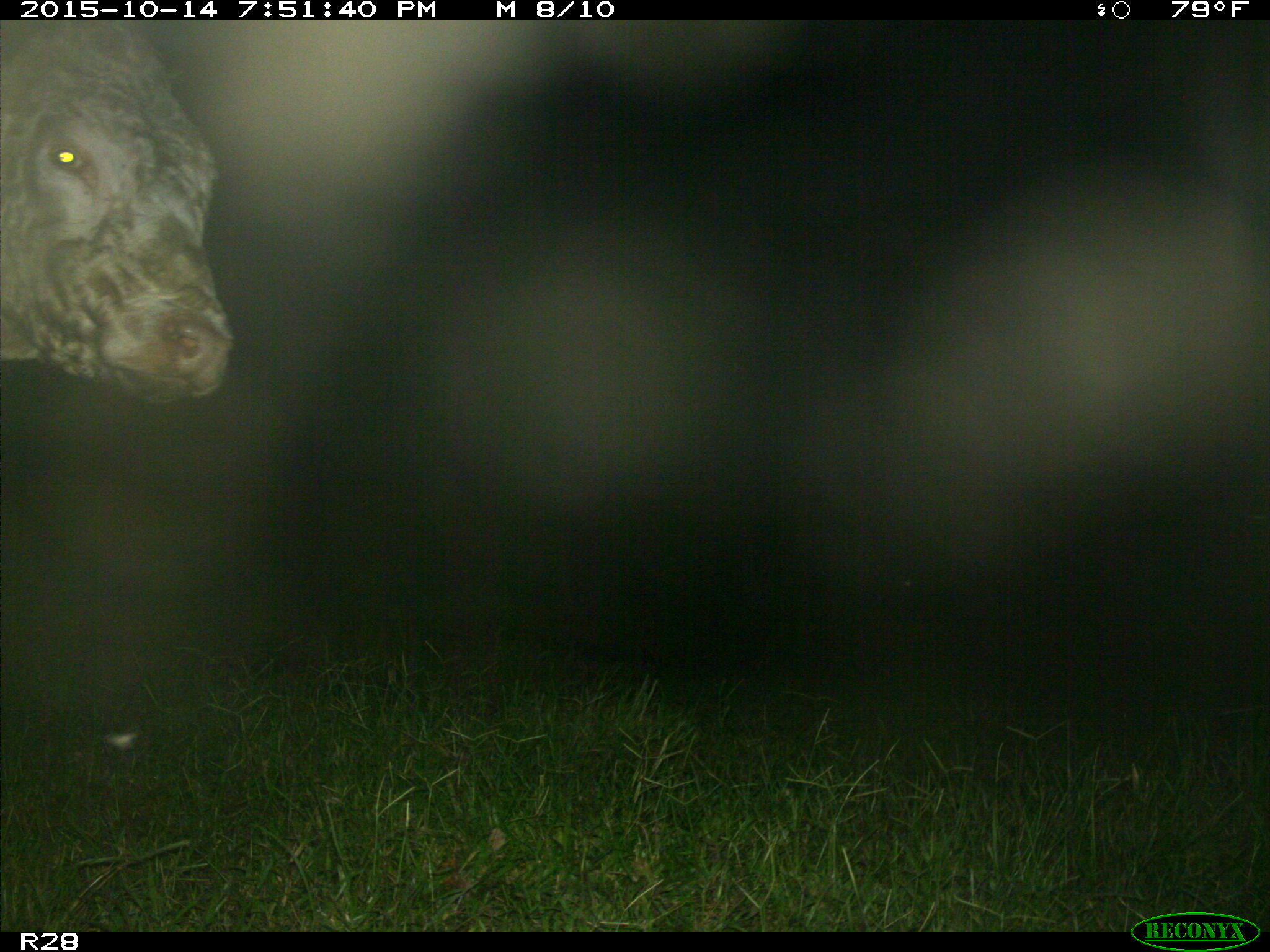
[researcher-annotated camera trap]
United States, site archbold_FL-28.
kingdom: Animalia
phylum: Chordata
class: Mammalia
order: Artiodactyla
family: Bovidae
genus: Bos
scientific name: Bos taurus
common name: domestic cow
Bos taurus (domestic cow).